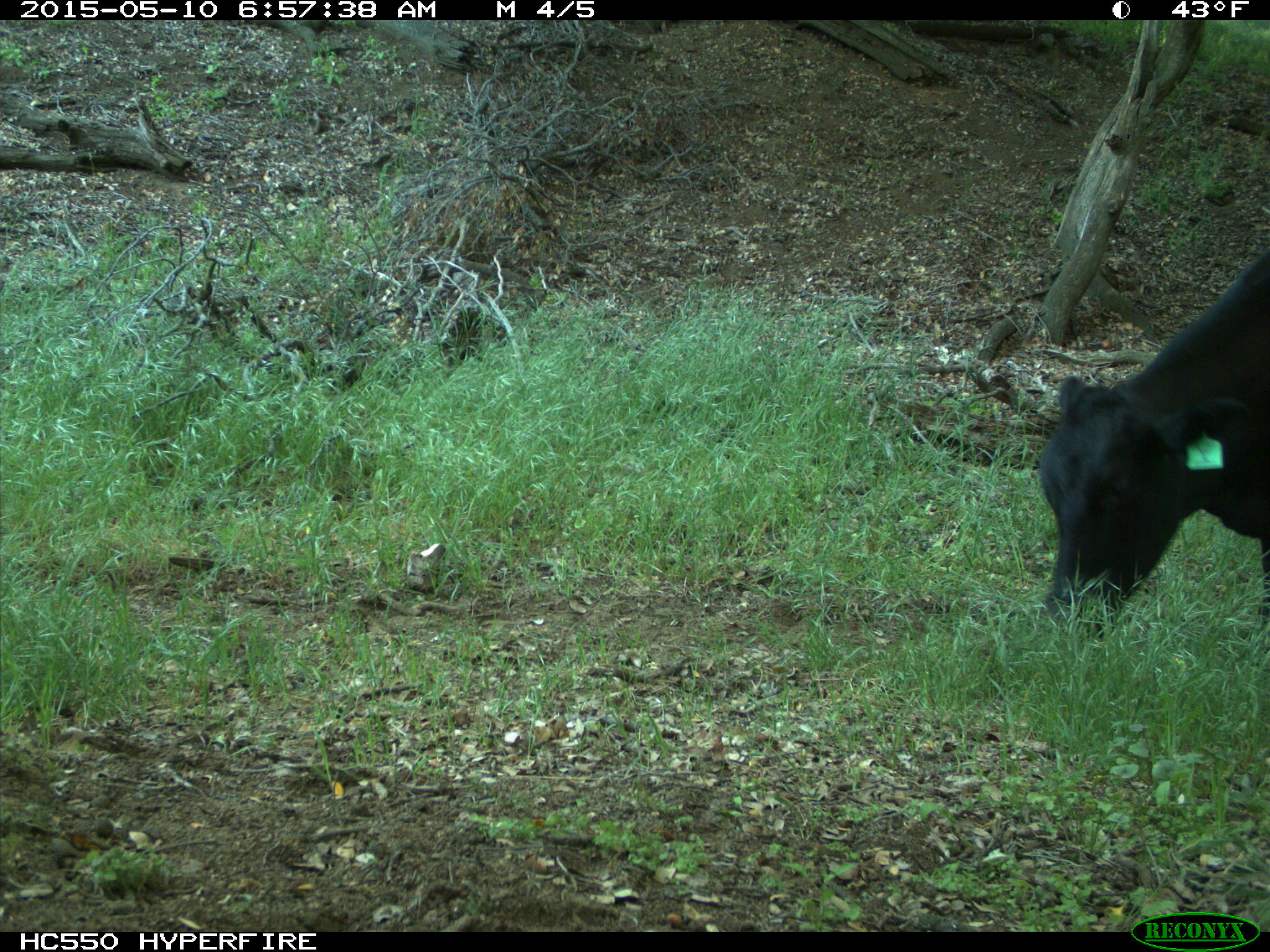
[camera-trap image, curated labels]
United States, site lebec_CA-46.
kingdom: Animalia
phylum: Chordata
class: Mammalia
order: Artiodactyla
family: Bovidae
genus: Bos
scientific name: Bos taurus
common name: domestic cow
Bos taurus (domestic cow).